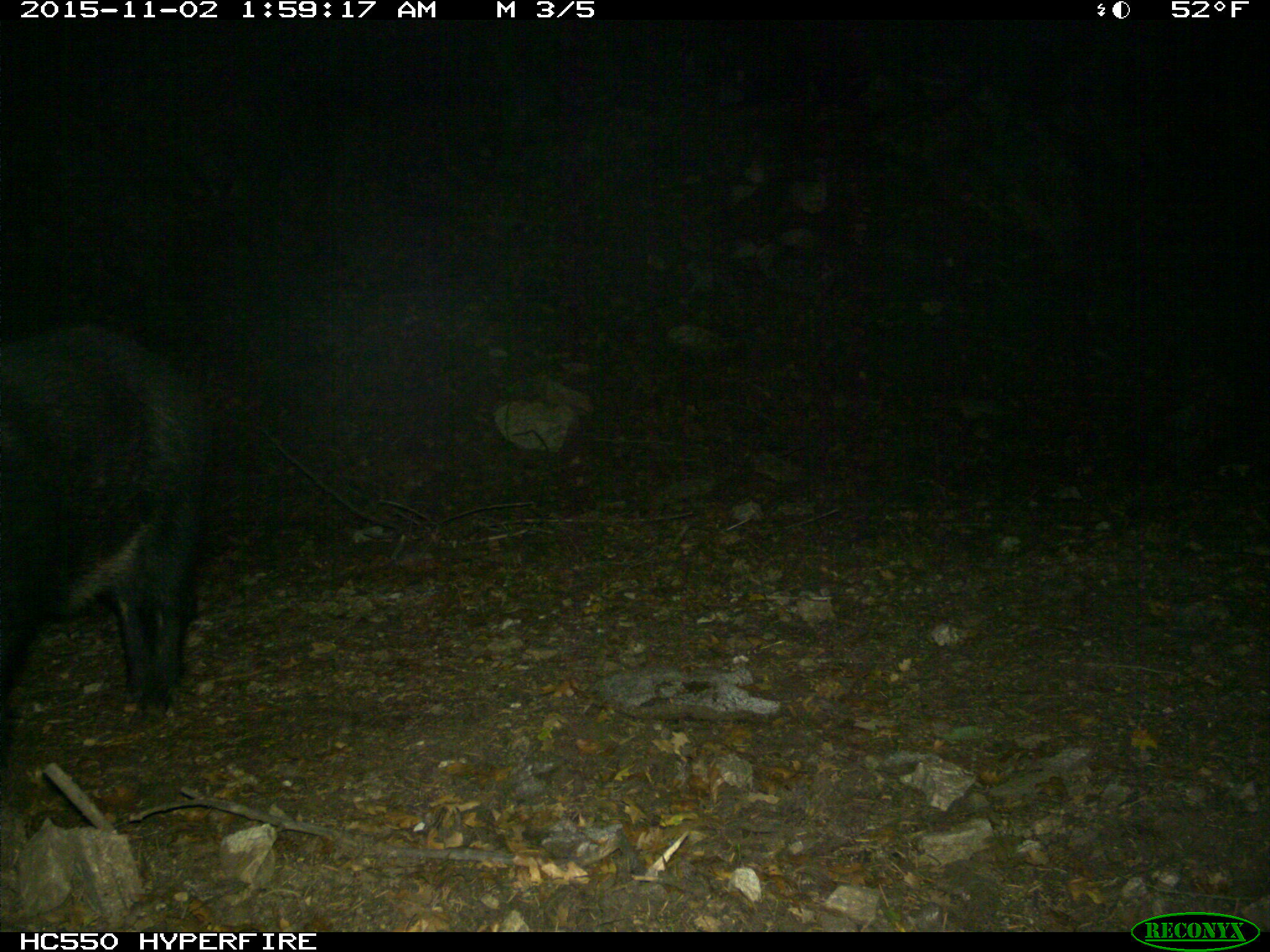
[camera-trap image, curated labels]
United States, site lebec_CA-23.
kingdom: Animalia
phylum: Chordata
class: Mammalia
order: Artiodactyla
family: Suidae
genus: Sus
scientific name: Sus scrofa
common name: wild boar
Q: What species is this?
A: Sus scrofa (wild boar).